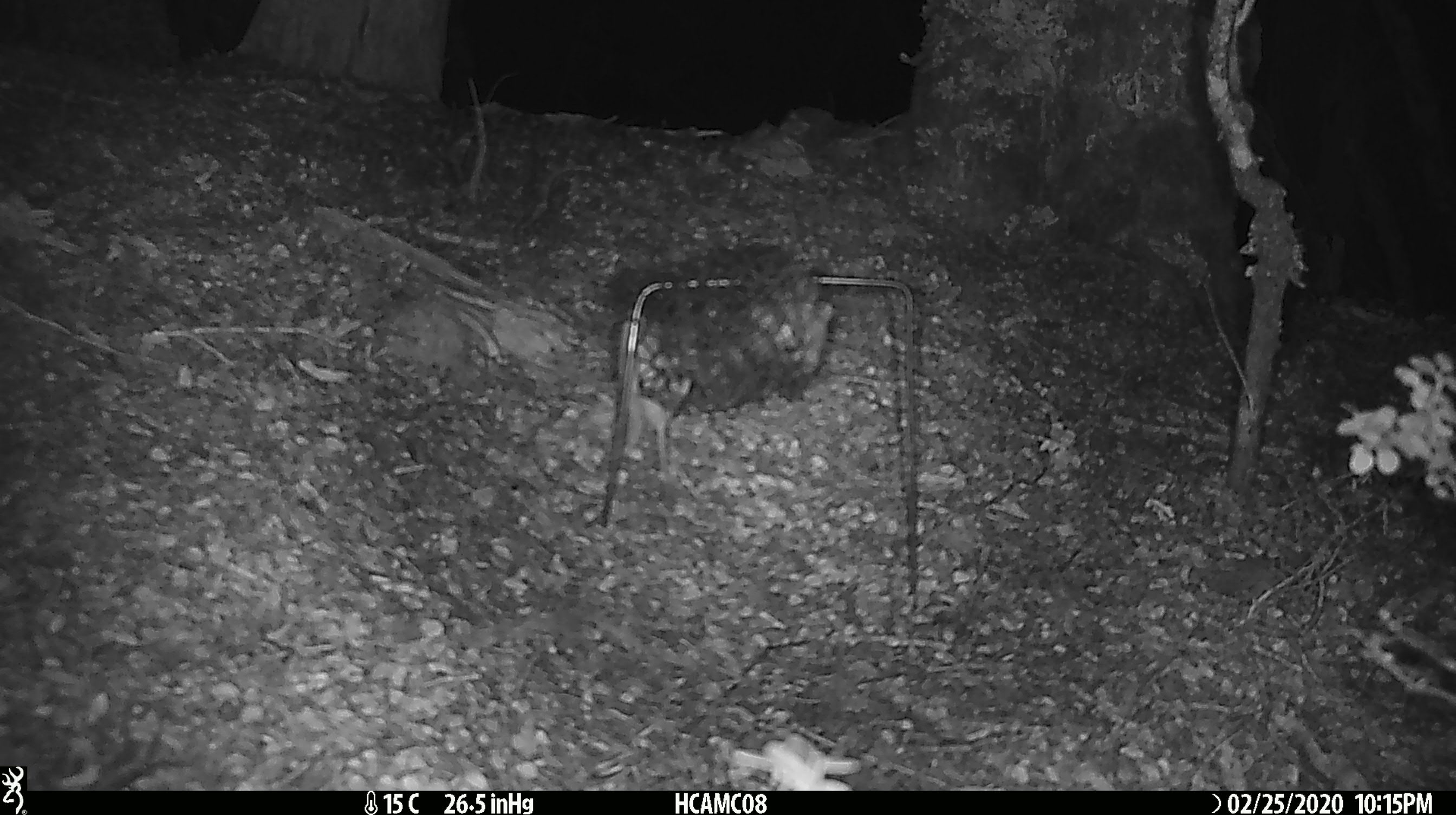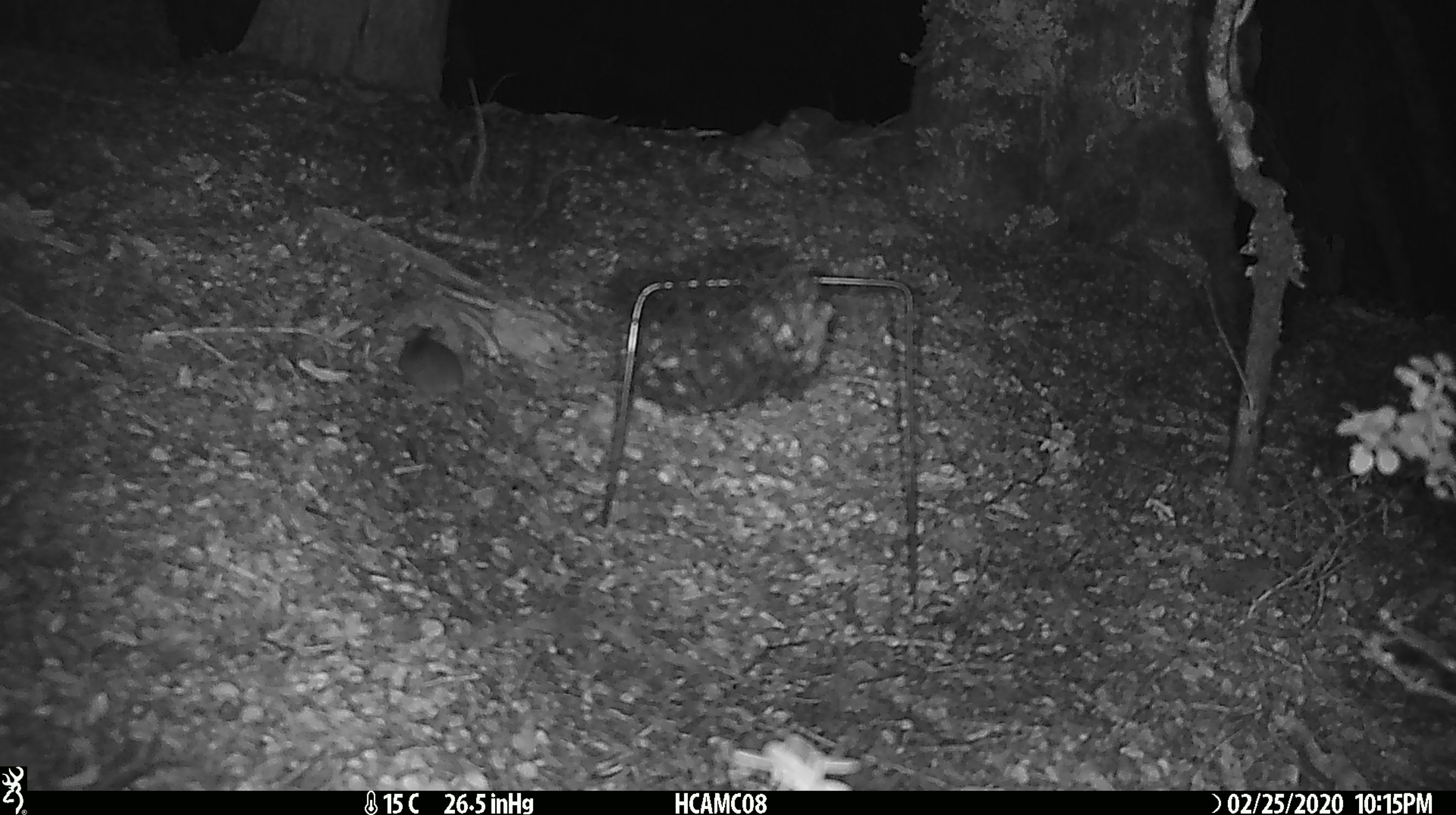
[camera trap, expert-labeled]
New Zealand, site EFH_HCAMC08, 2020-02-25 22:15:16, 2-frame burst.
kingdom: Animalia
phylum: Chordata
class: Mammalia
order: Rodentia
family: Muridae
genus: Mus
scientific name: Mus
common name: mouse